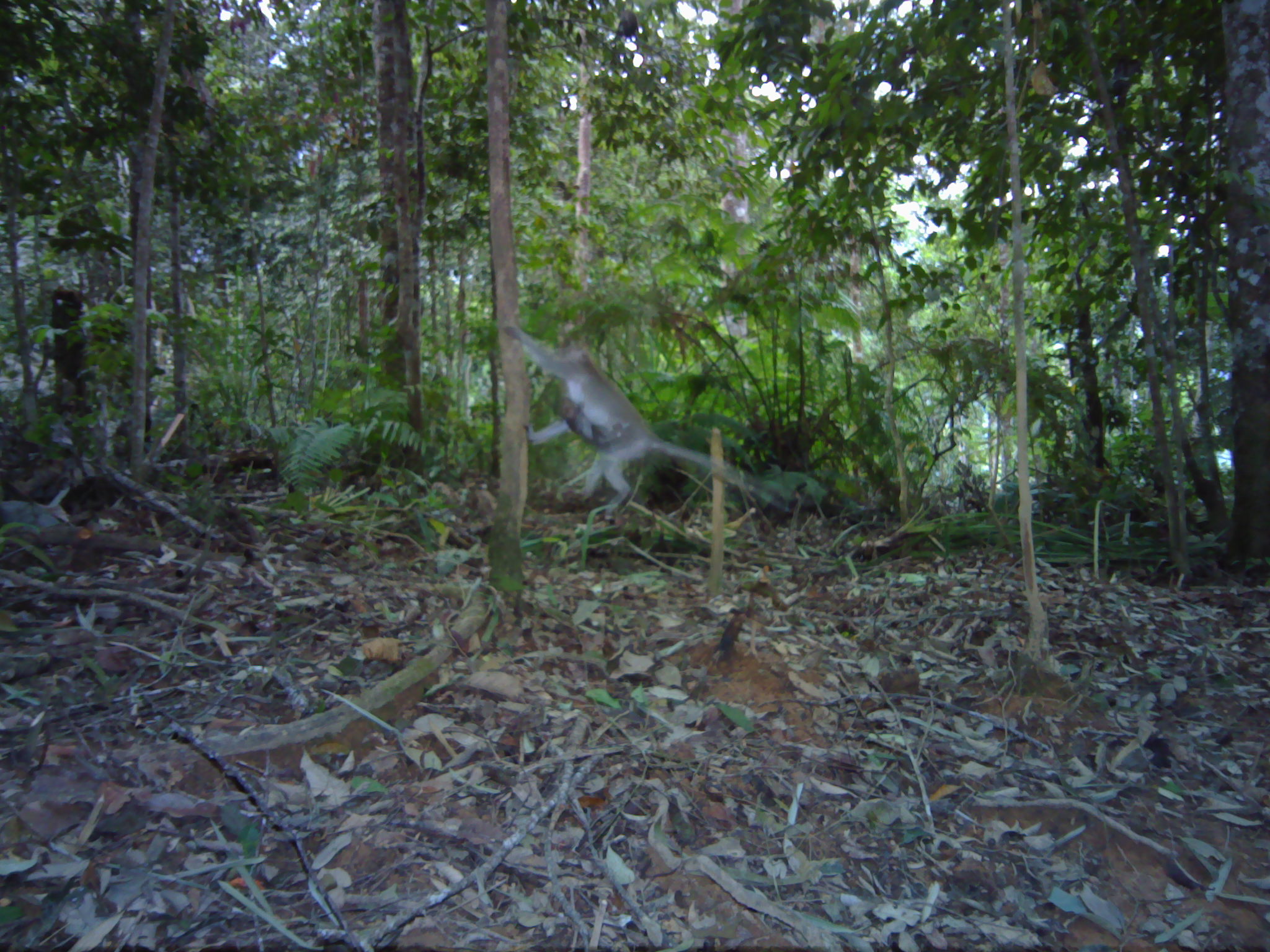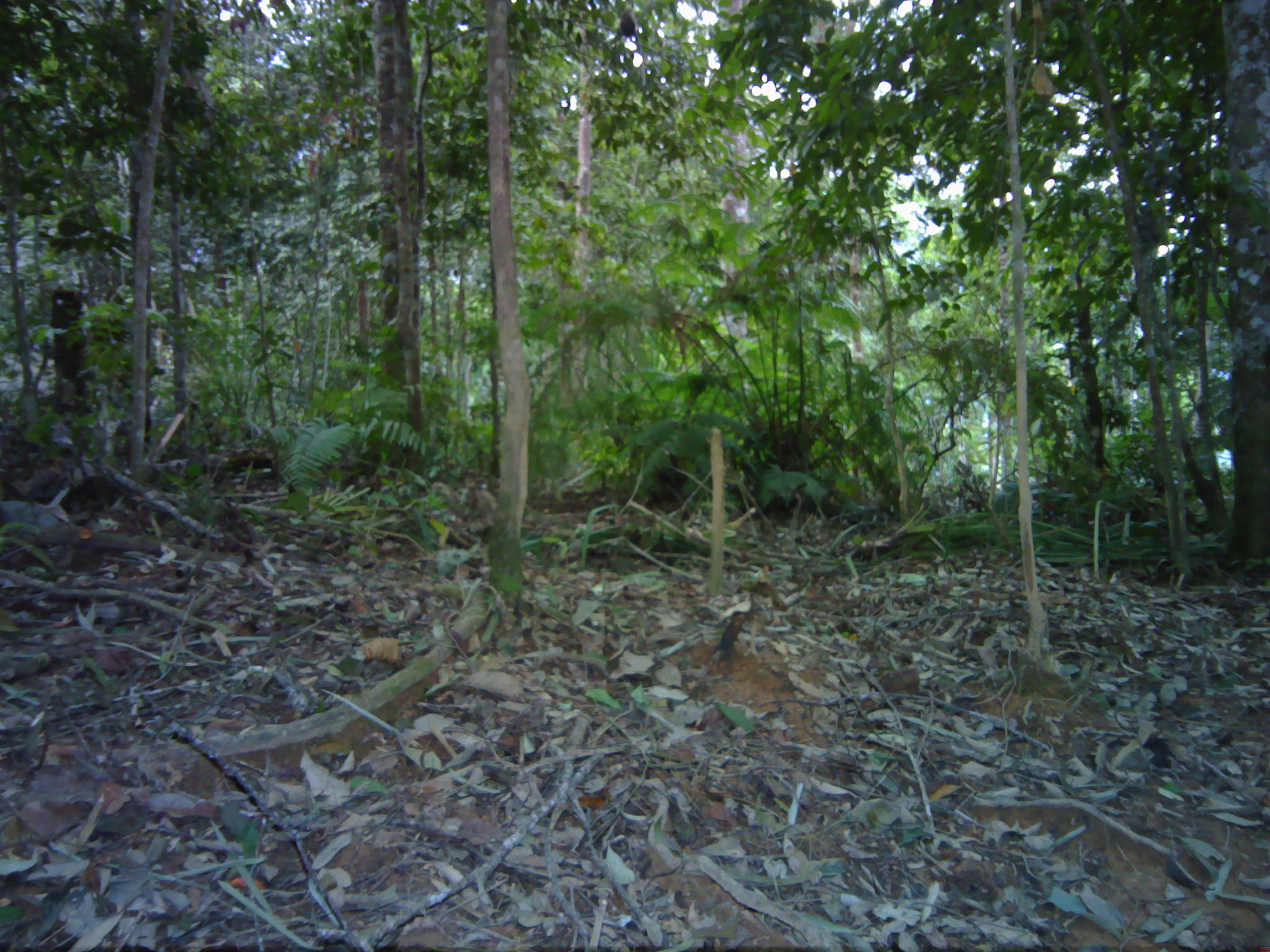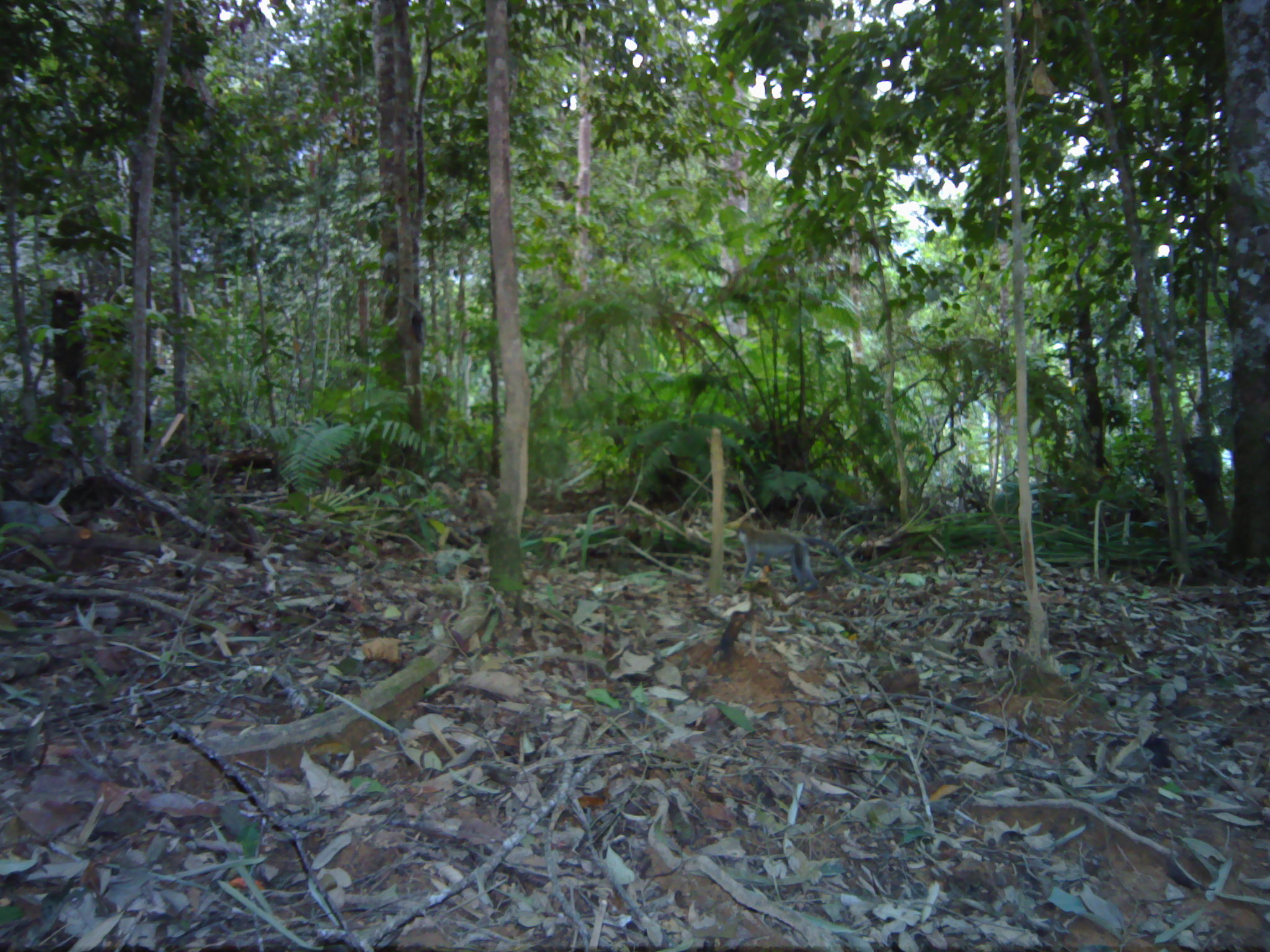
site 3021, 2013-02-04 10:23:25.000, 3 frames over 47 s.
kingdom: Animalia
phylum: Chordata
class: Mammalia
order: Primates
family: Cercopithecidae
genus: Macaca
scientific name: Macaca fascicularis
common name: crab-eating macaque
Macaca fascicularis (crab-eating macaque), count 1.